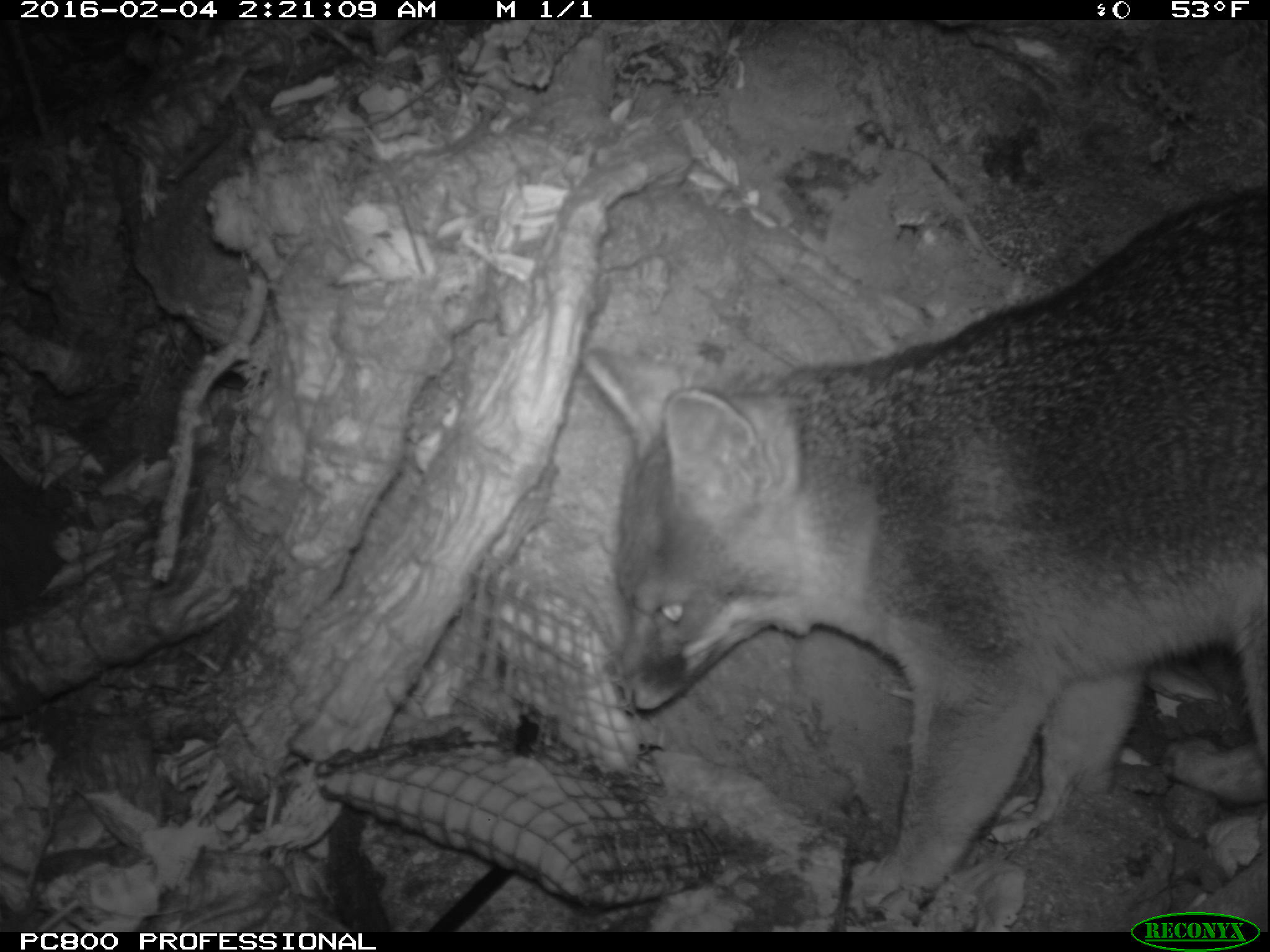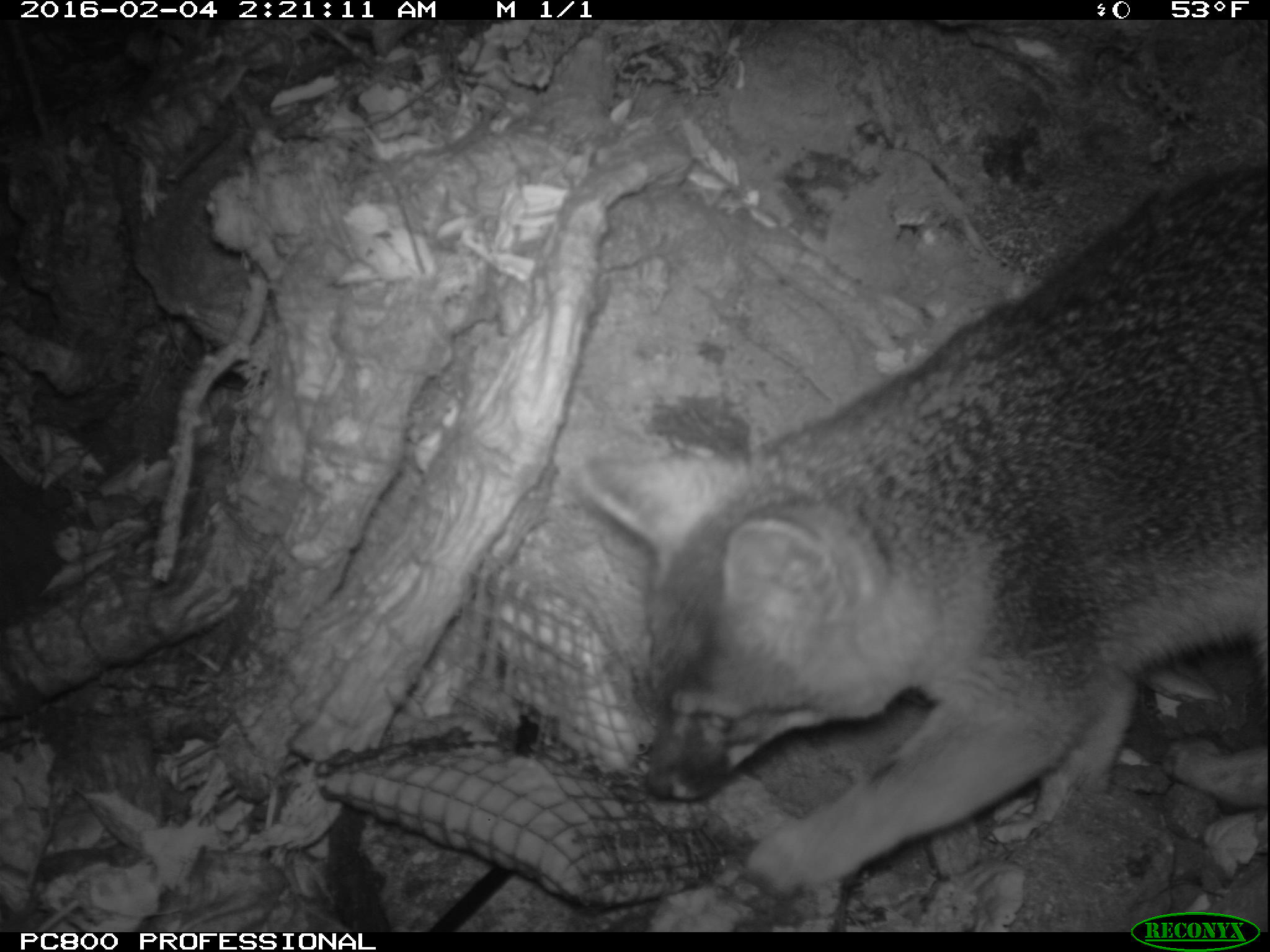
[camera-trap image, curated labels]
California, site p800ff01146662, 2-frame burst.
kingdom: Animalia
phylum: Chordata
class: Mammalia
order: Carnivora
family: Canidae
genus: Urocyon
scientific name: Urocyon littoralis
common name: island fox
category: fox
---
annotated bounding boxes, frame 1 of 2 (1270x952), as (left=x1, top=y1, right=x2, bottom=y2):
fox: (left=579, top=187, right=1269, bottom=909)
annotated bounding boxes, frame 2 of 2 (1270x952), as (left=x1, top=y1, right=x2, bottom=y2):
fox: (left=579, top=162, right=1269, bottom=896)